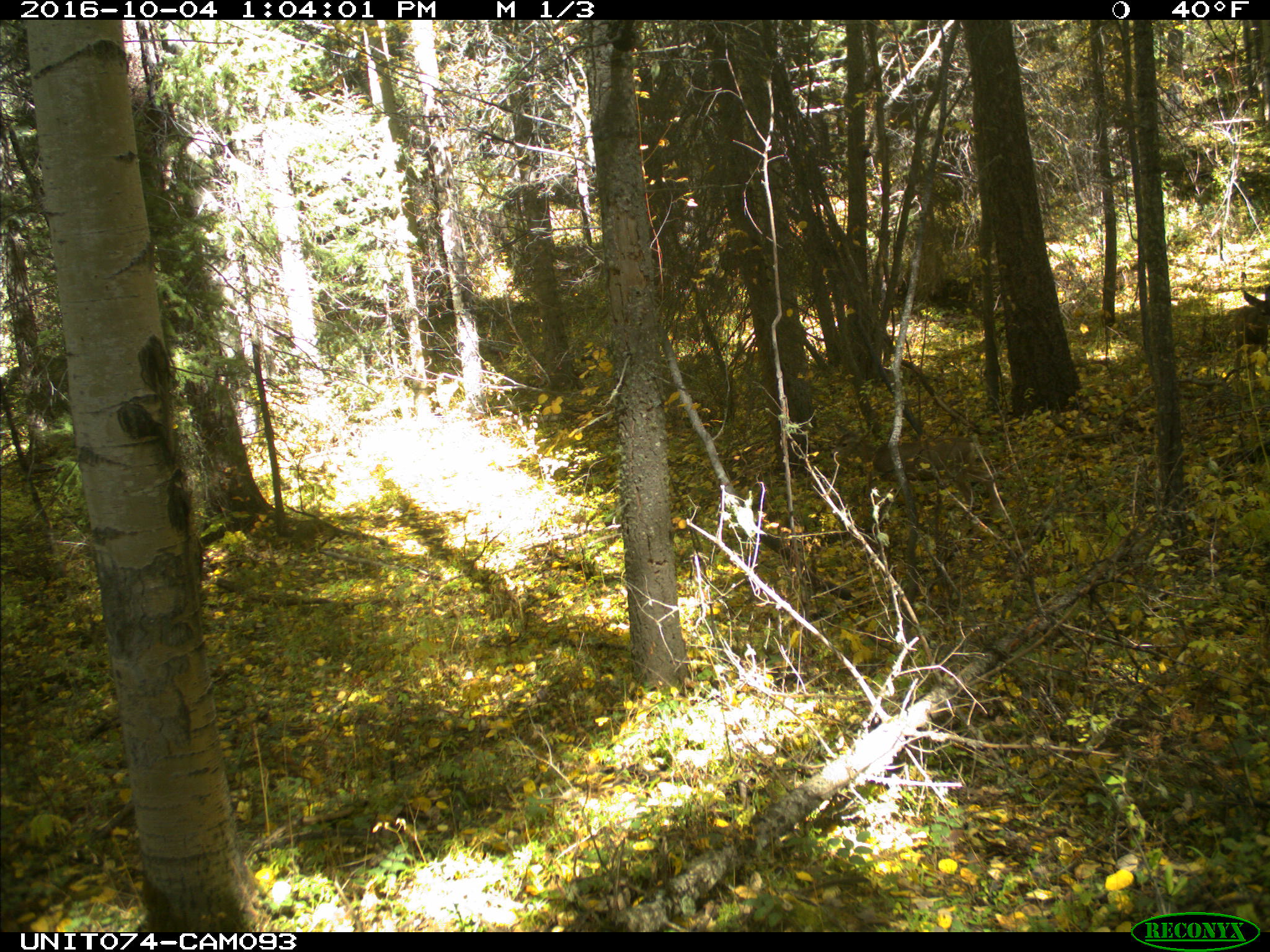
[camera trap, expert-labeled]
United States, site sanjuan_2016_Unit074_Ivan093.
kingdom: Animalia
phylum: Chordata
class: Mammalia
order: Artiodactyla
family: Cervidae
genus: Odocoileus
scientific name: Odocoileus hemionus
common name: mule deer